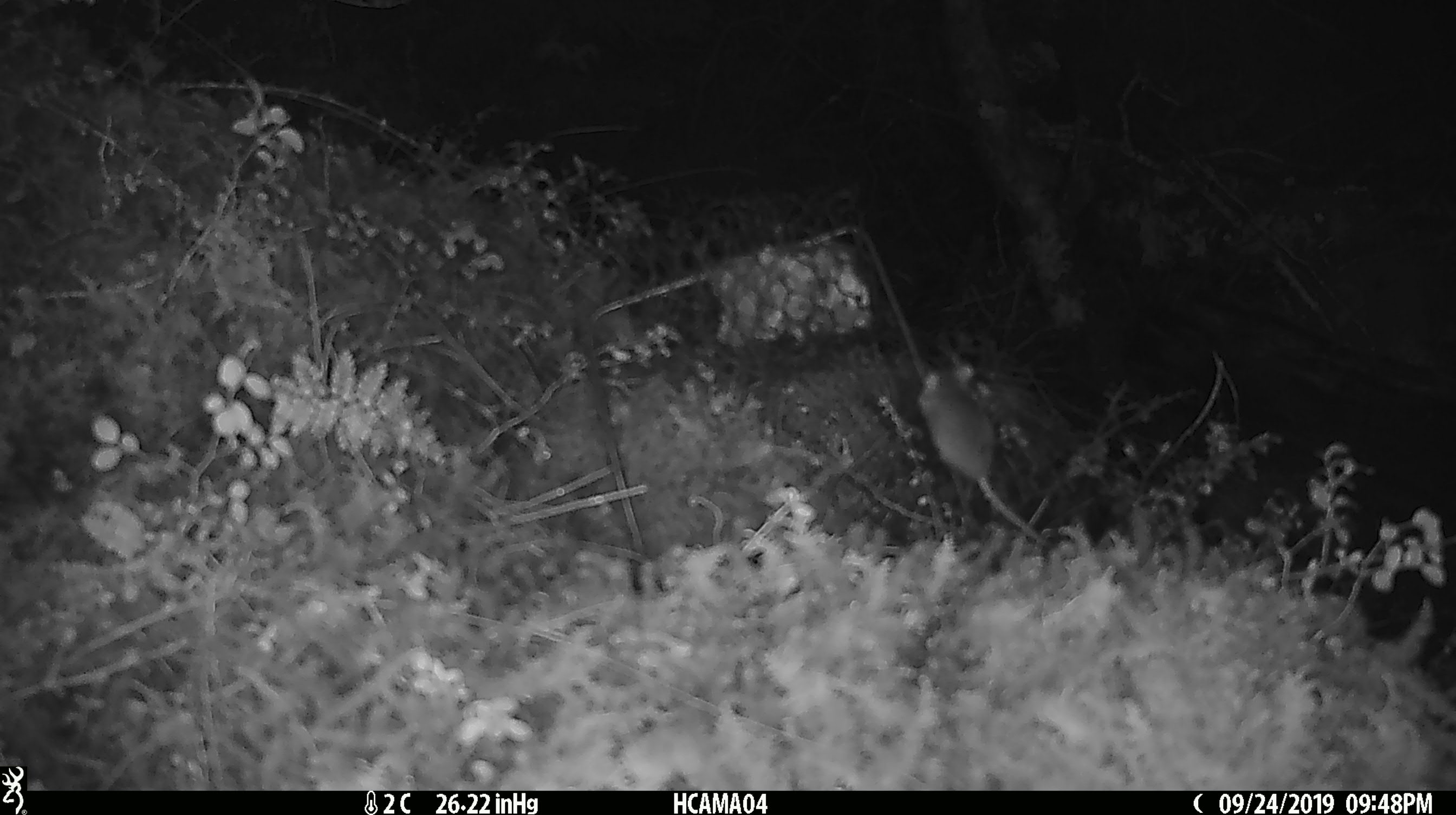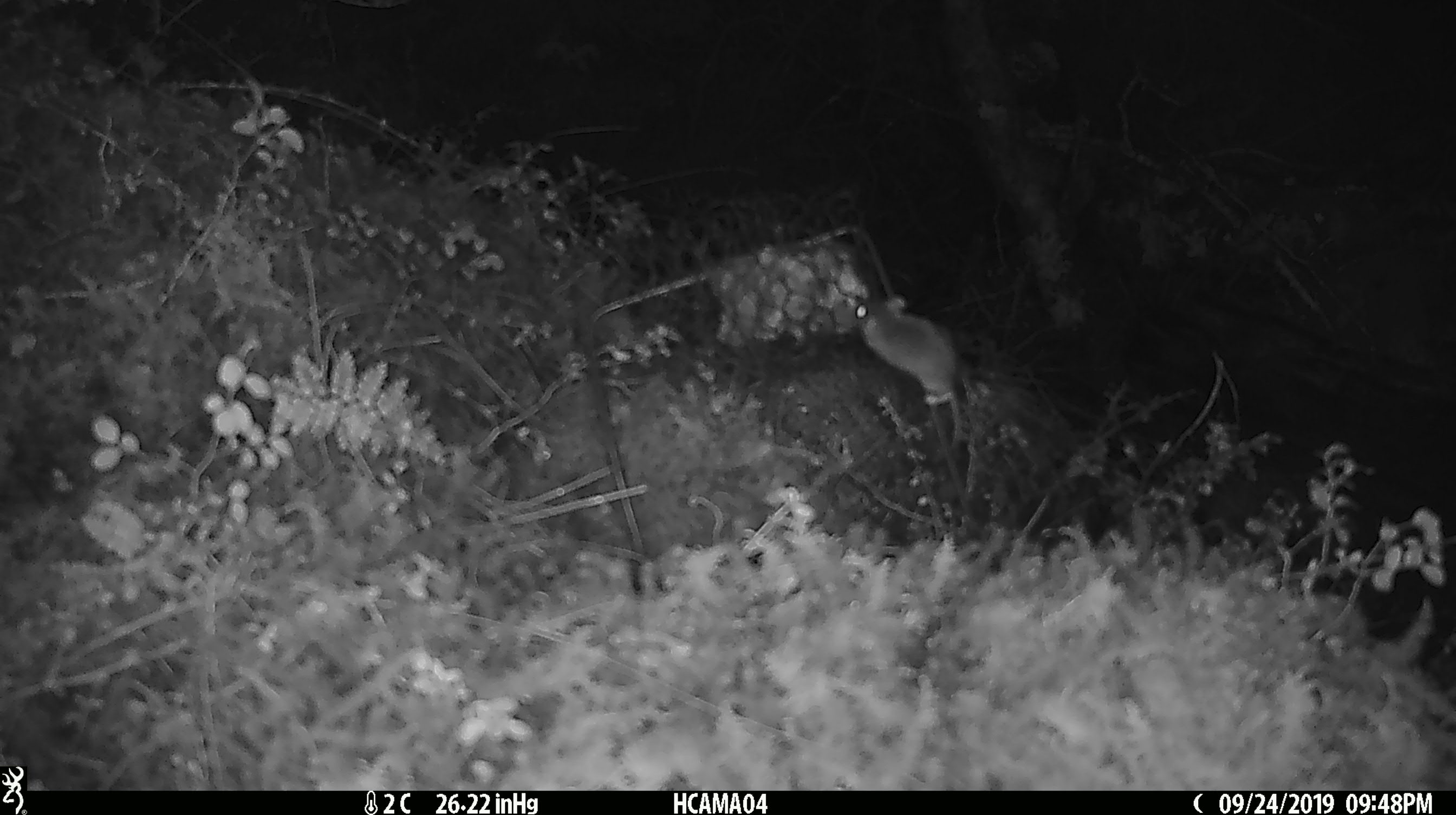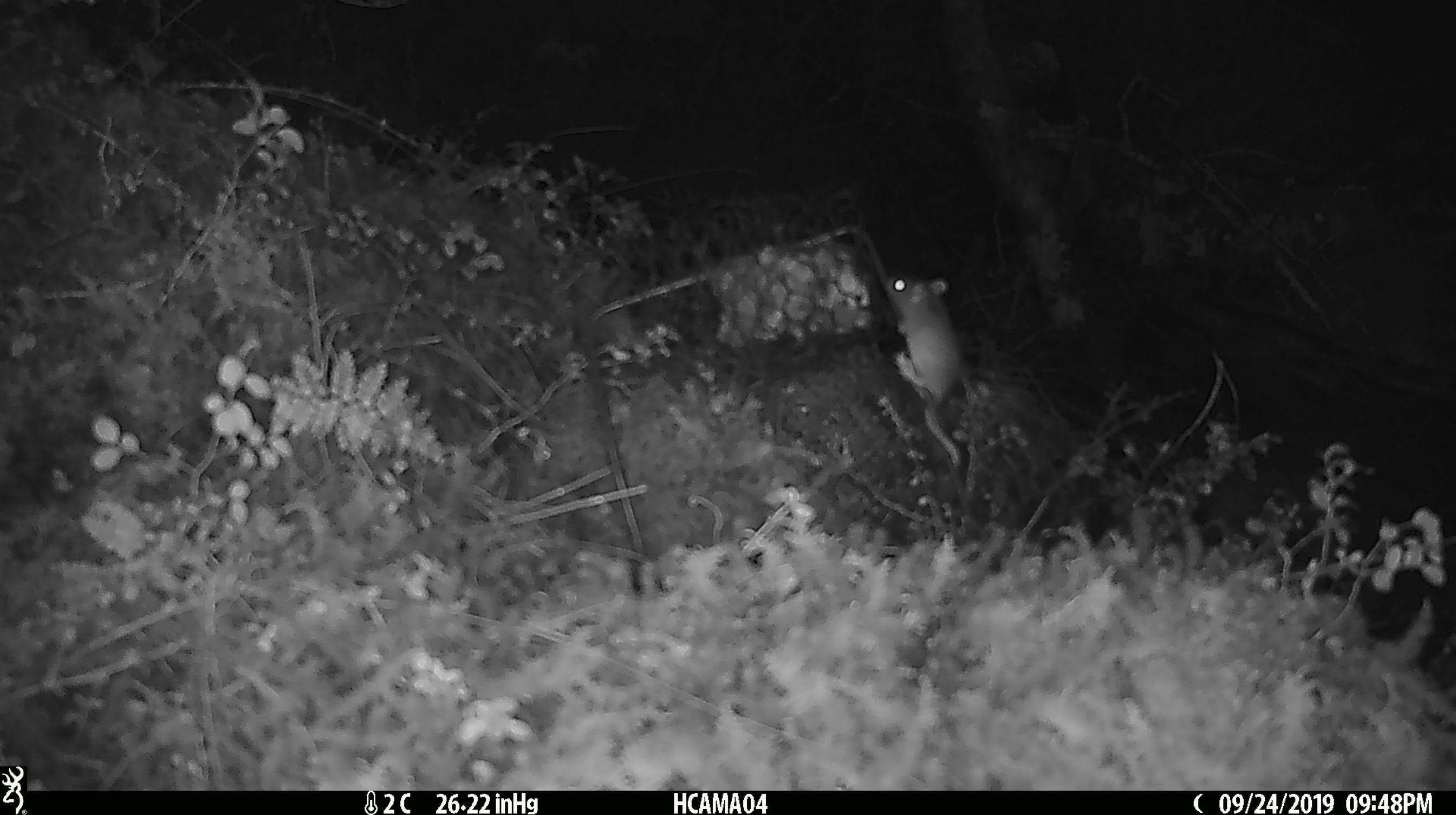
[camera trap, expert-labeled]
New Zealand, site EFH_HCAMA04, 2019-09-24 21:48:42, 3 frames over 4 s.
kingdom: Animalia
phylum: Chordata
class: Mammalia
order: Rodentia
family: Muridae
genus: Mus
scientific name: Mus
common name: mouse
Mouse (Mus).